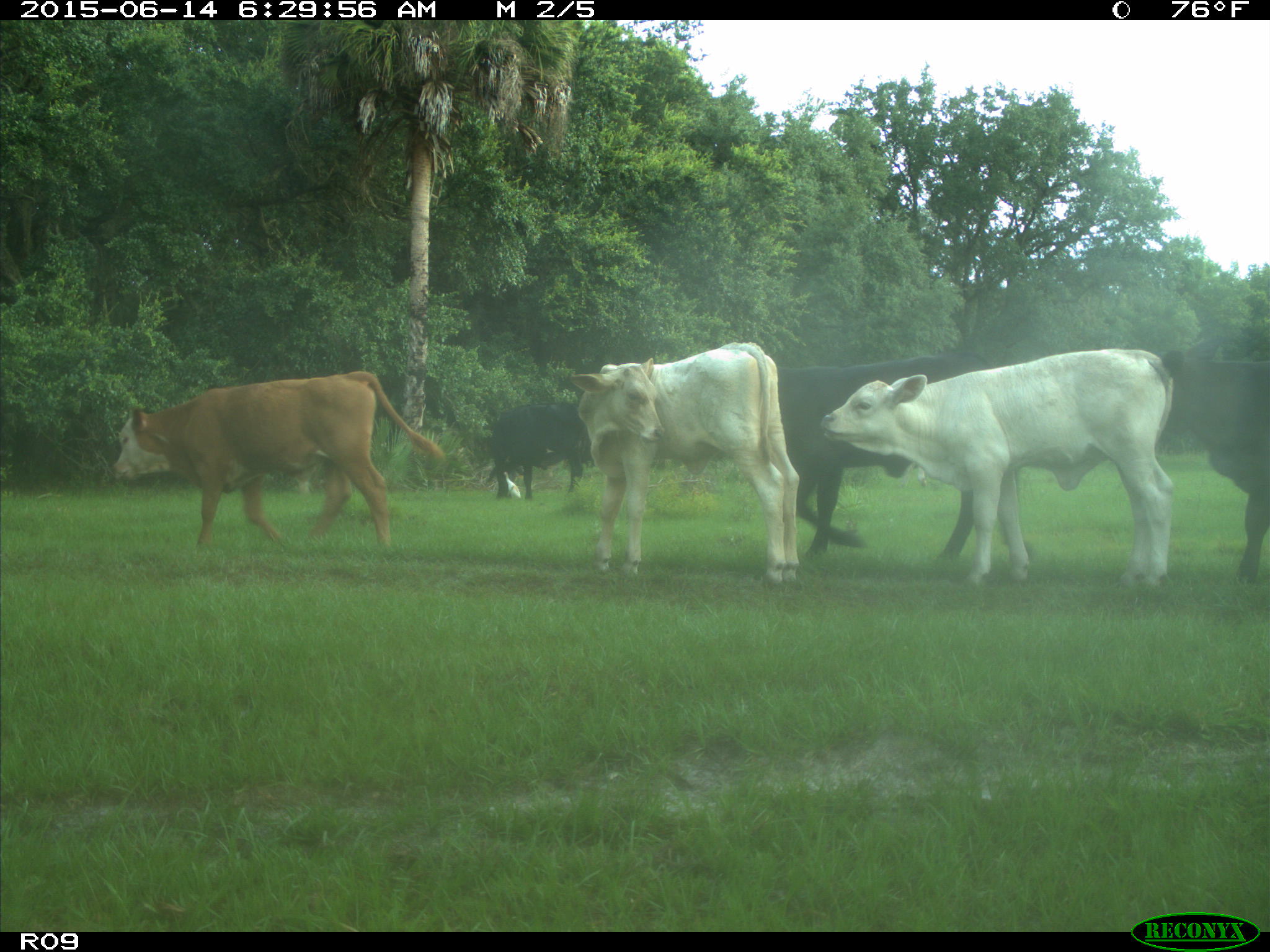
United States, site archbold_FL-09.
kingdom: Animalia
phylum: Chordata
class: Mammalia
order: Artiodactyla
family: Bovidae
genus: Bos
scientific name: Bos taurus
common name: domestic cow